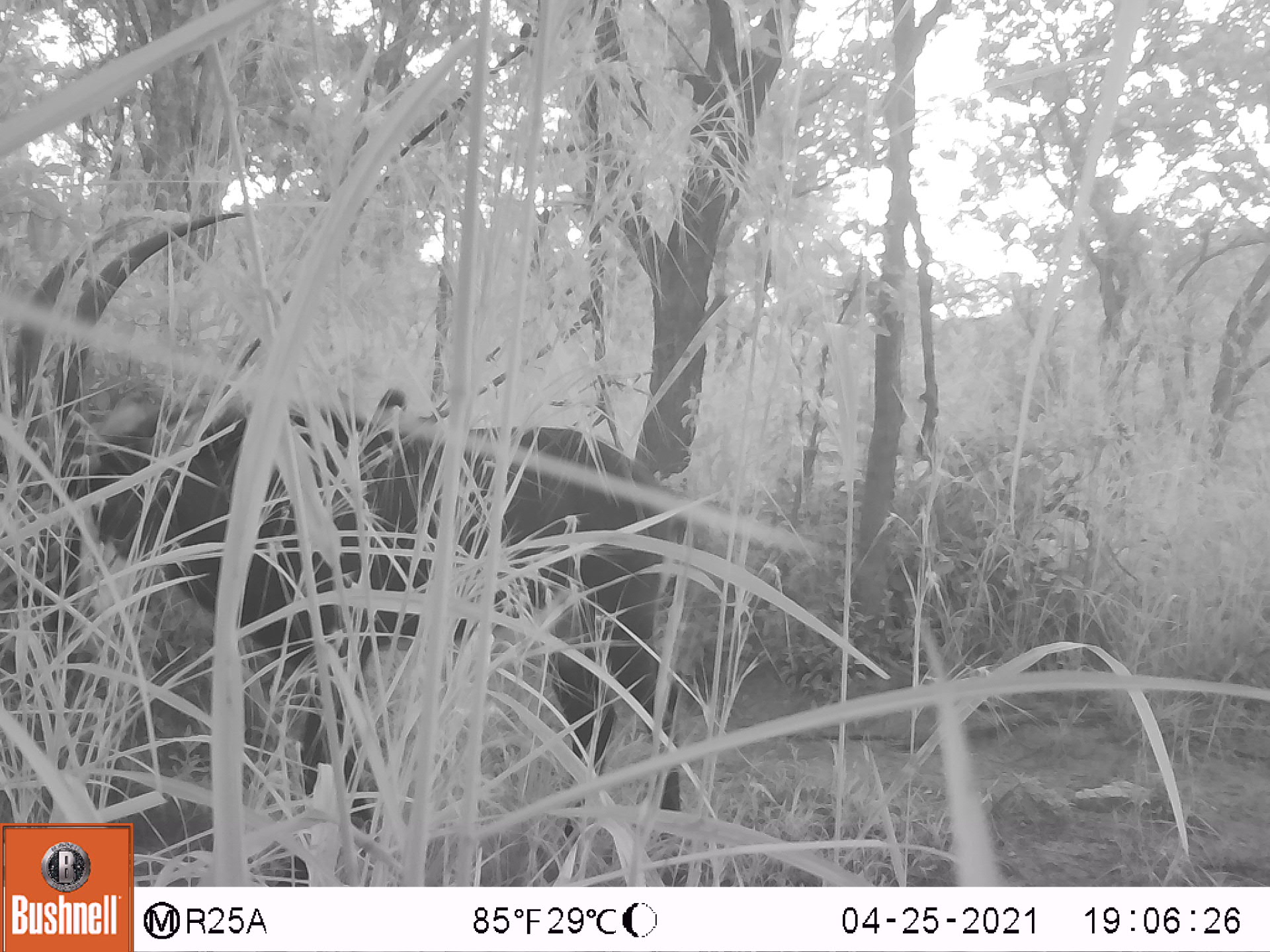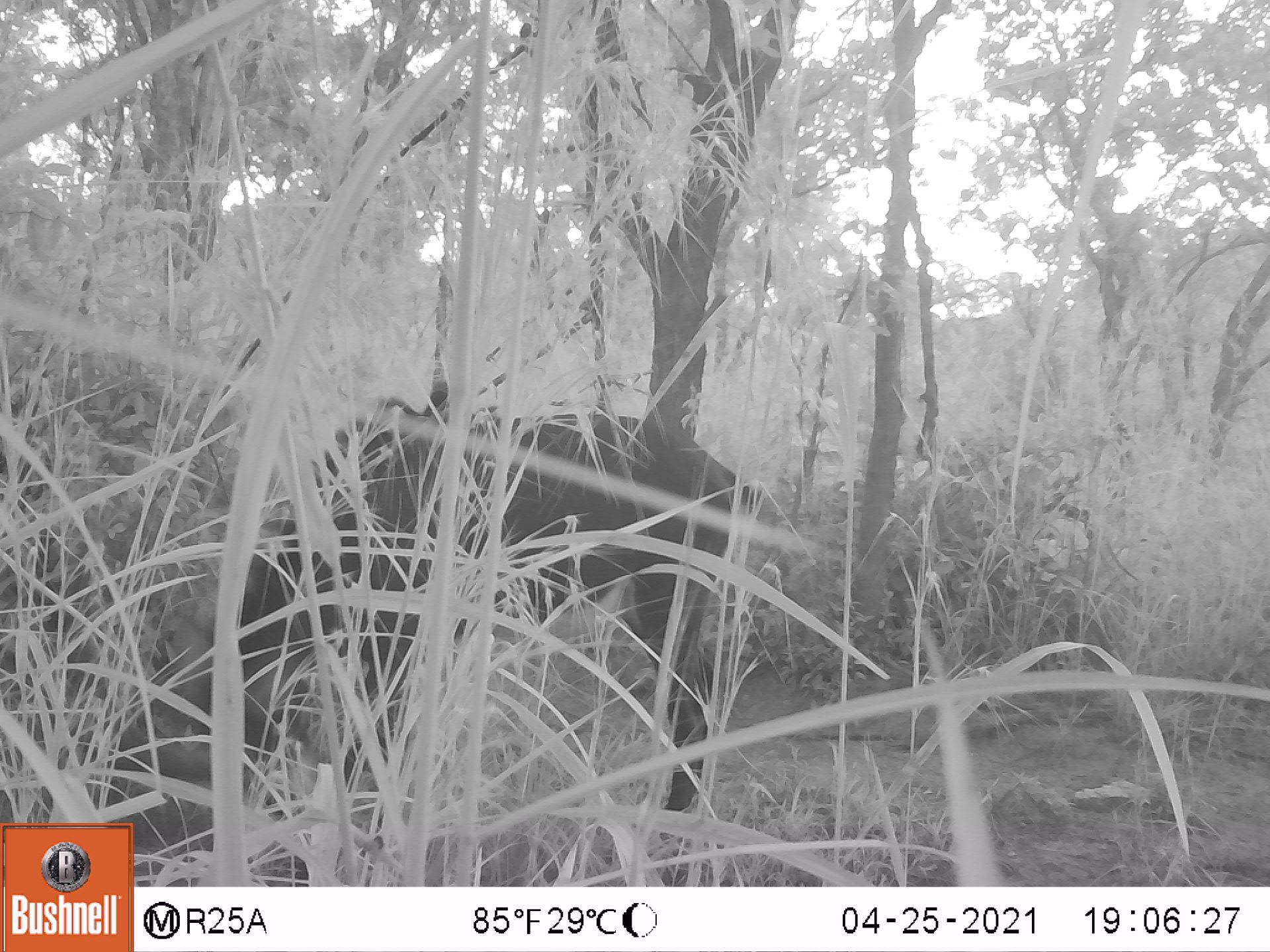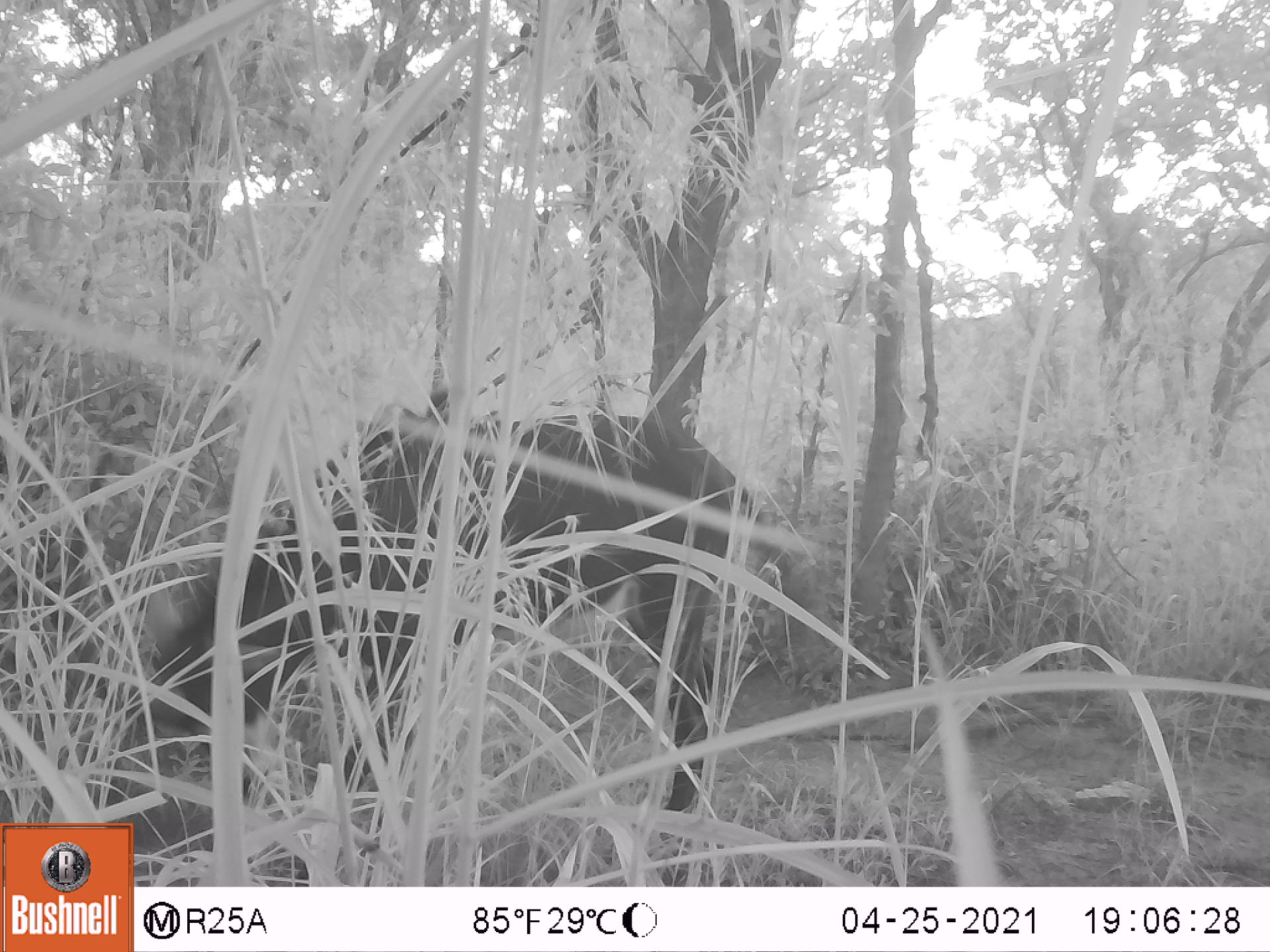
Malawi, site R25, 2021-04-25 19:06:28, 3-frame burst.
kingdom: Animalia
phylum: Chordata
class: Mammalia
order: Artiodactyla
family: Bovidae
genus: Hippotragus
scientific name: Hippotragus niger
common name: sable antelope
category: sable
Sable (sable antelope) (Hippotragus niger), count 1.